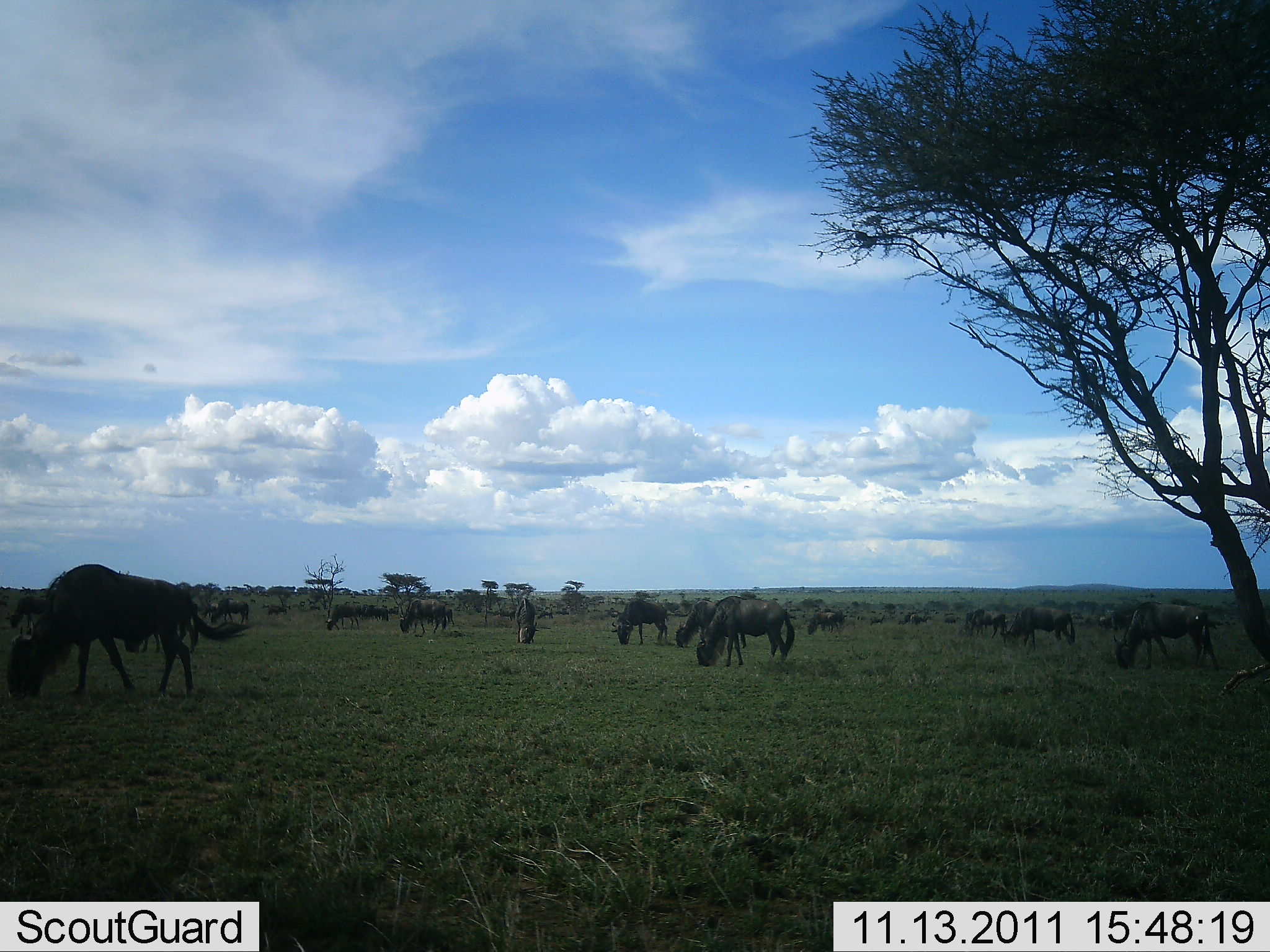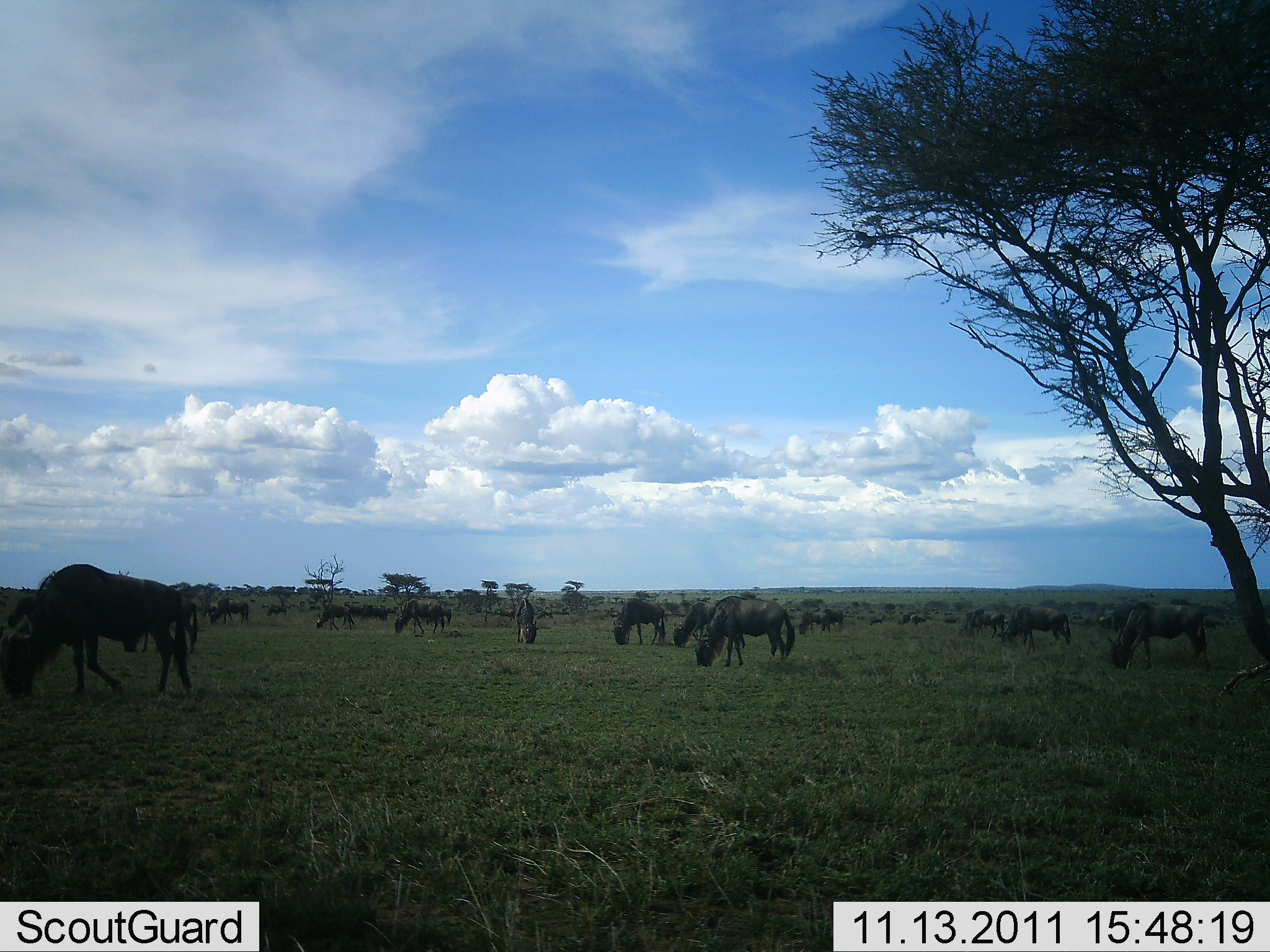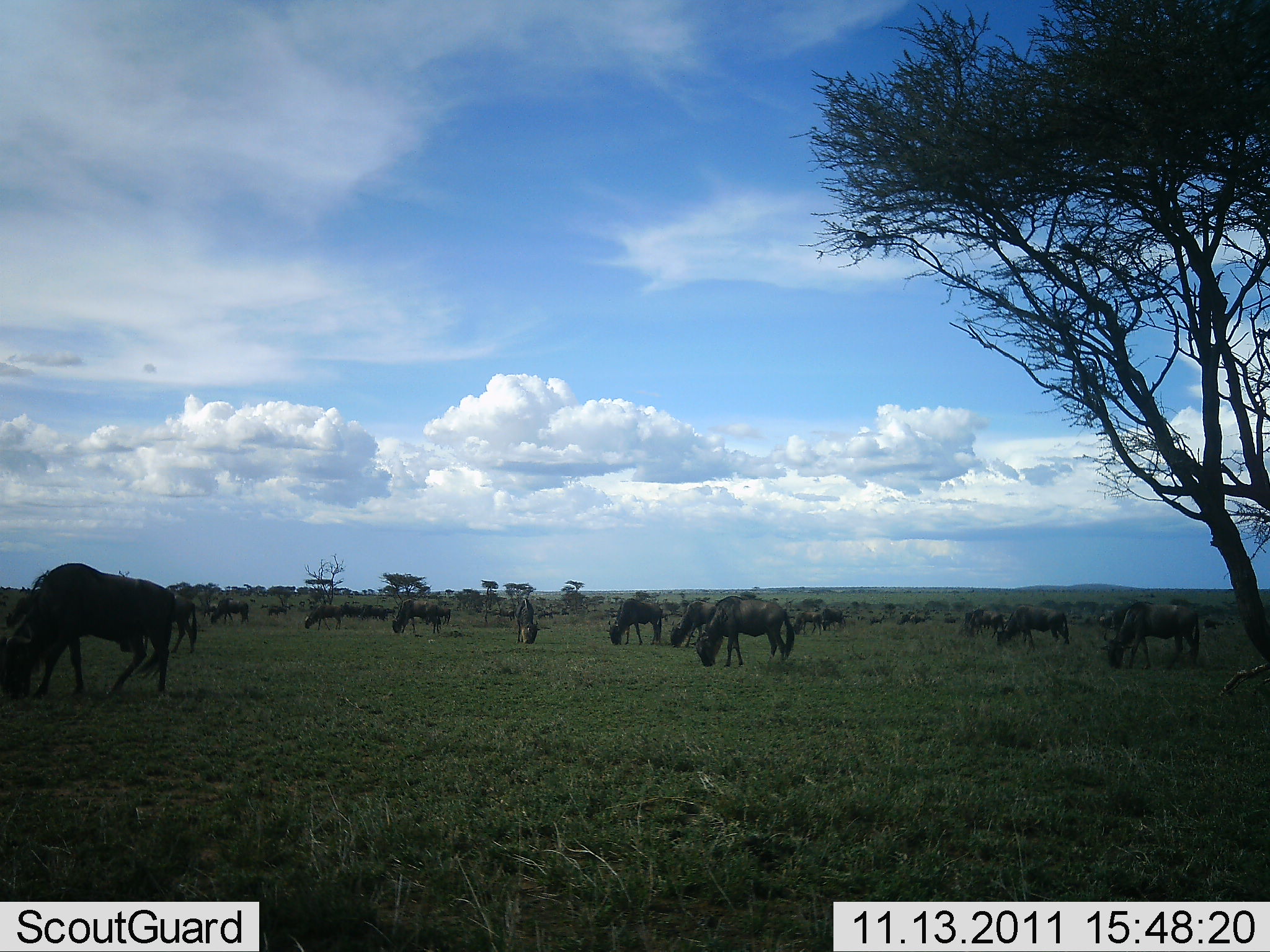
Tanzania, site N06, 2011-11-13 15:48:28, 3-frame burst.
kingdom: Animalia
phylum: Chordata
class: Mammalia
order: Artiodactyla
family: Bovidae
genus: Connochaetes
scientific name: Connochaetes taurinus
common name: blue wildebeest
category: wildebeest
Wildebeest (blue wildebeest) (Connochaetes taurinus), count 11-50. Behavior (volunteer vote fractions): standing 33%, resting 17%, moving 42%, interacting 8%. Young present (vote fraction): 0%. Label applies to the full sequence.